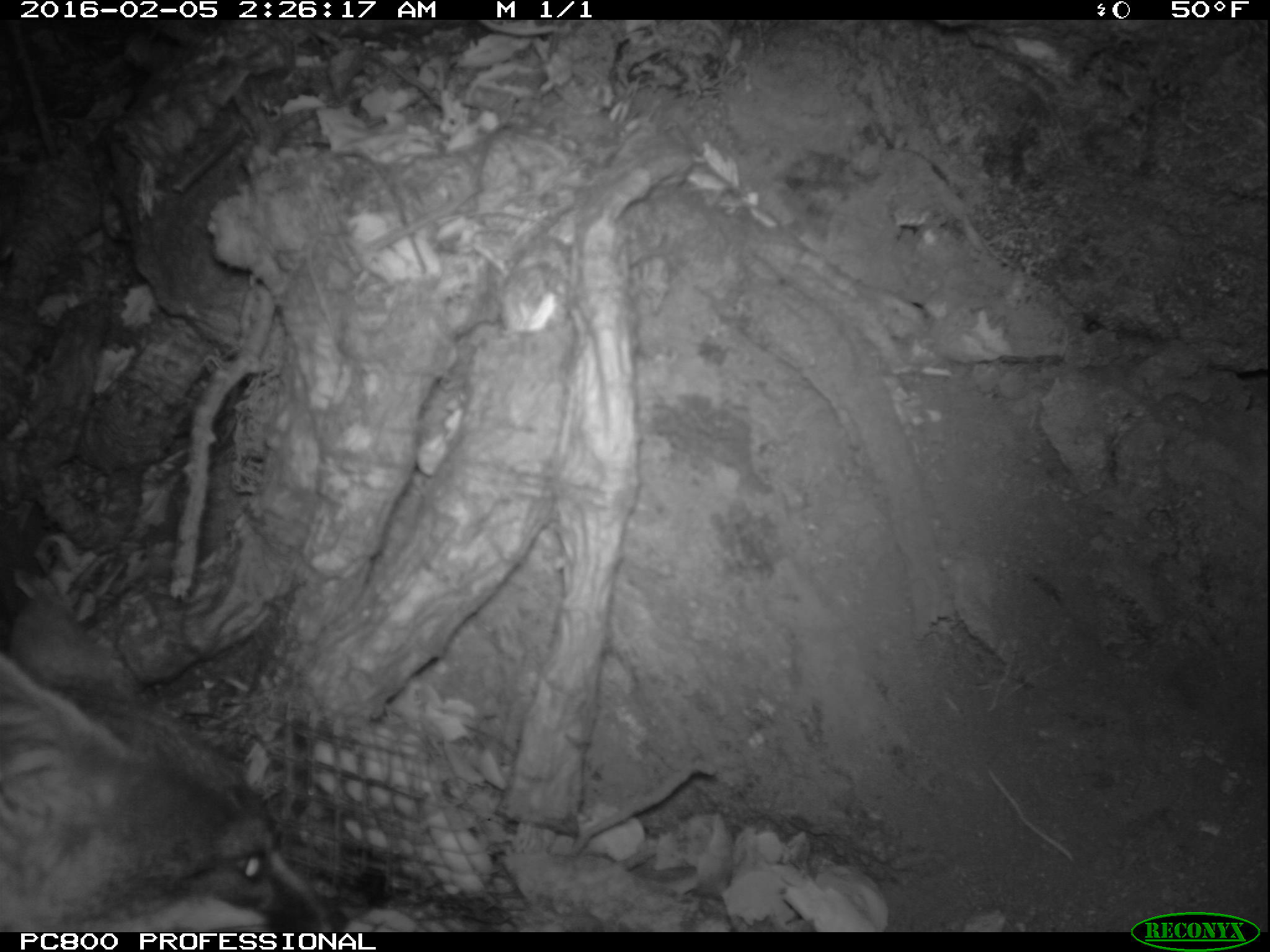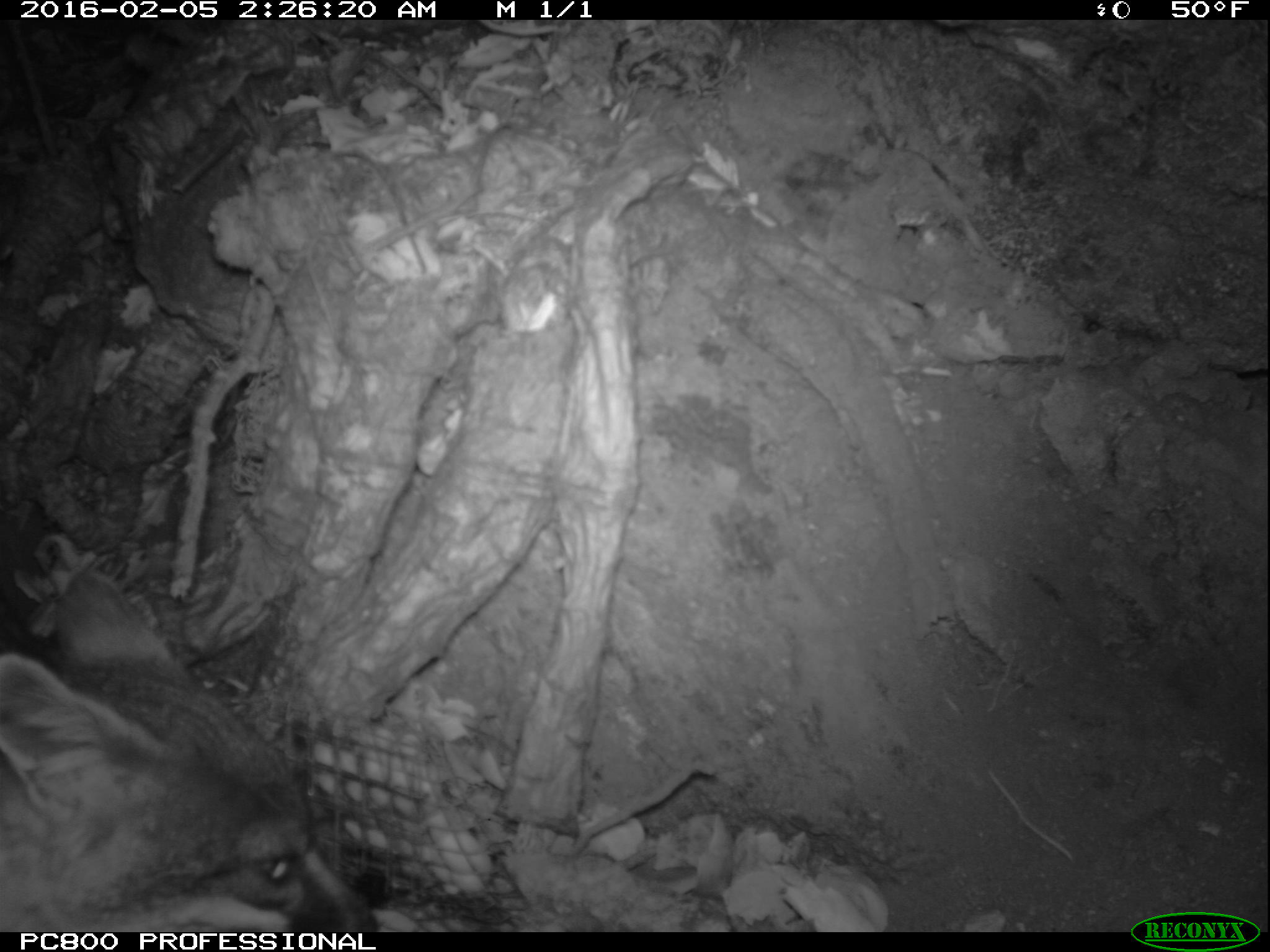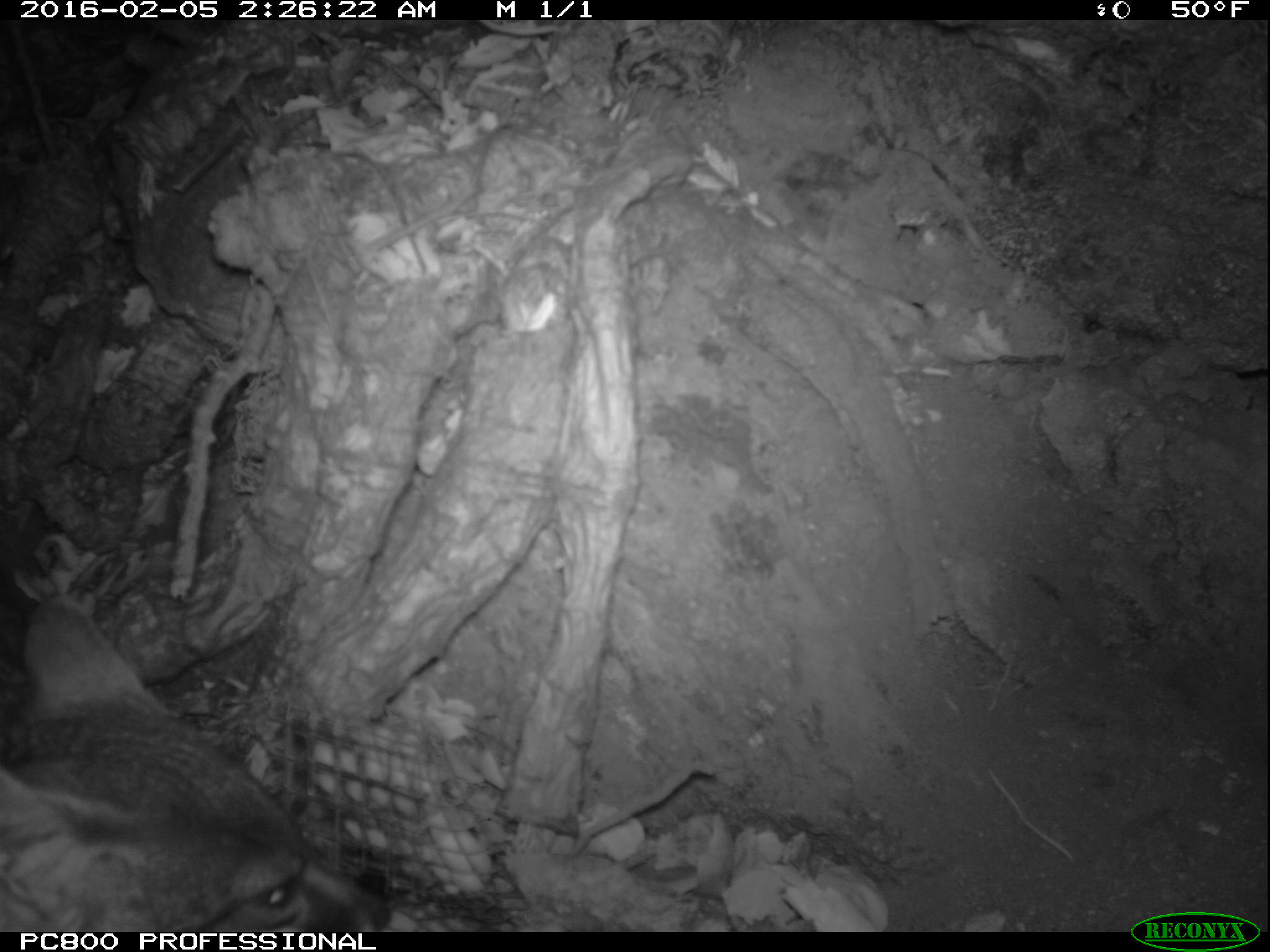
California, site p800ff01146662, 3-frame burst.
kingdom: Animalia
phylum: Chordata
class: Mammalia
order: Carnivora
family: Canidae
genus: Urocyon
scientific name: Urocyon littoralis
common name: island fox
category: fox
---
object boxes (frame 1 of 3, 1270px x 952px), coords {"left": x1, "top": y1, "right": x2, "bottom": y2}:
fox: {"left": 0, "top": 600, "right": 332, "bottom": 932}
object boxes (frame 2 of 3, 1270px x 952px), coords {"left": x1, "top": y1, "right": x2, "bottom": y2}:
fox: {"left": 0, "top": 569, "right": 378, "bottom": 932}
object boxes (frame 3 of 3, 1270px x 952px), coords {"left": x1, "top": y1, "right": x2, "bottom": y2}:
fox: {"left": 0, "top": 593, "right": 394, "bottom": 931}